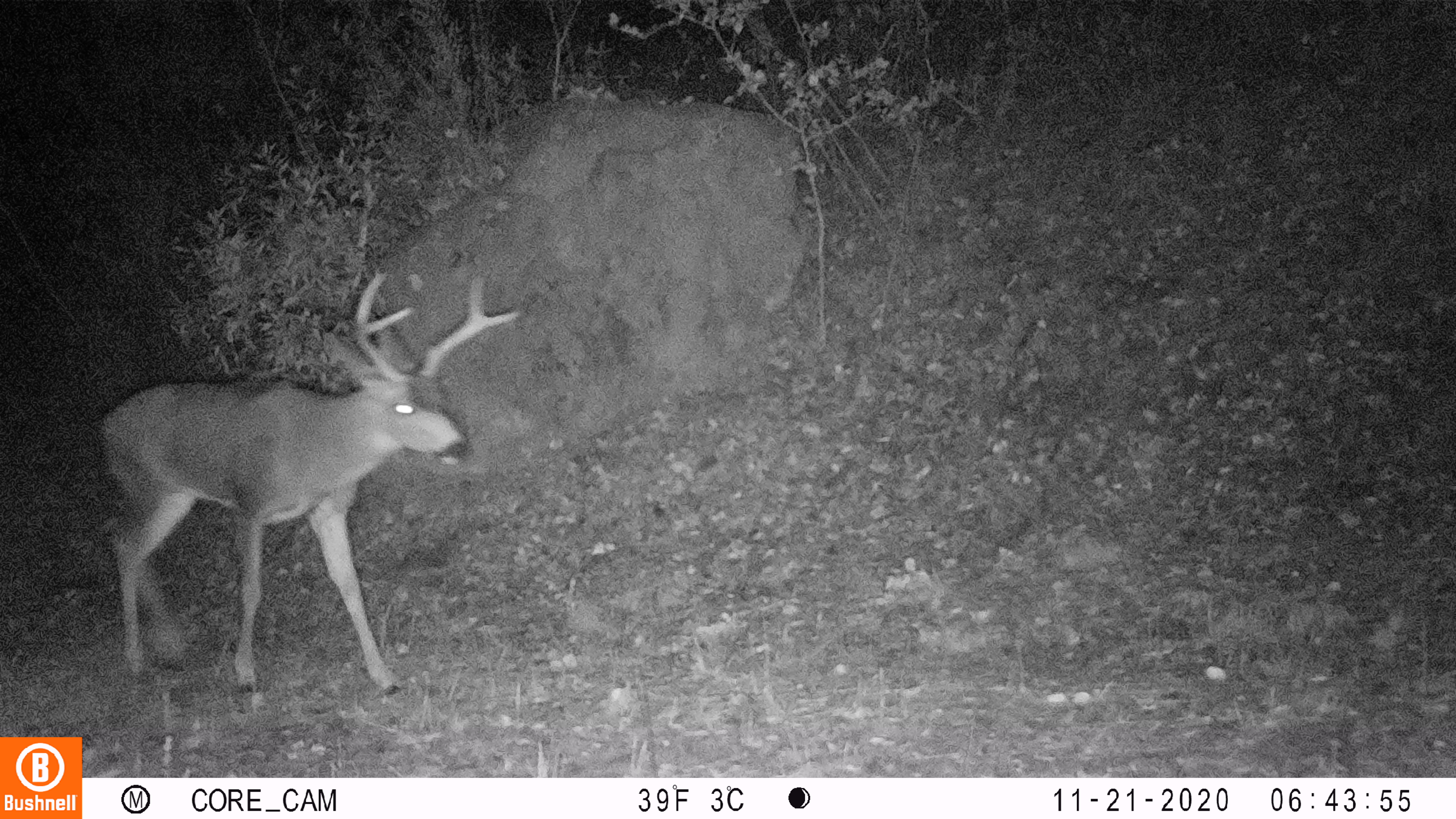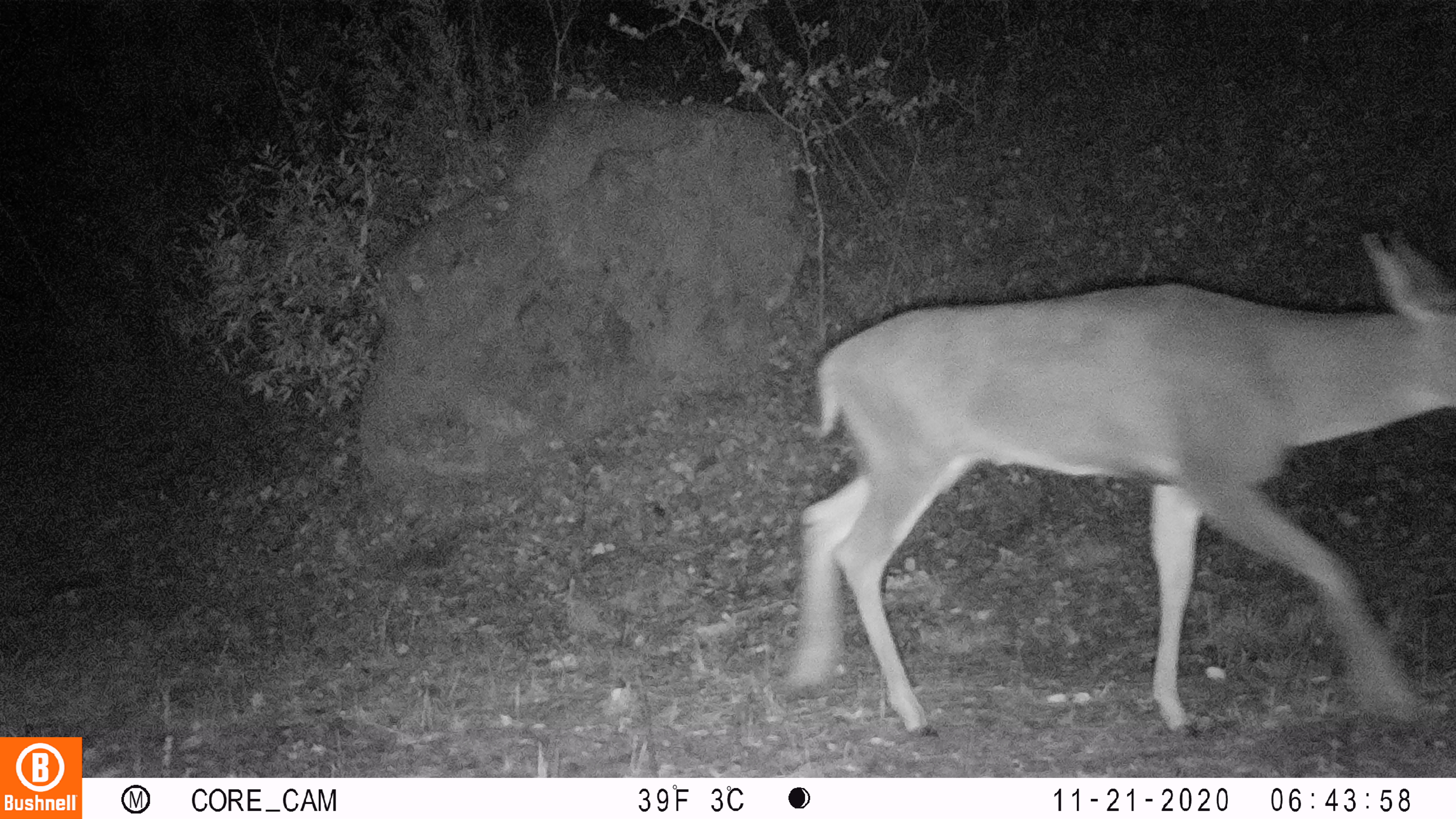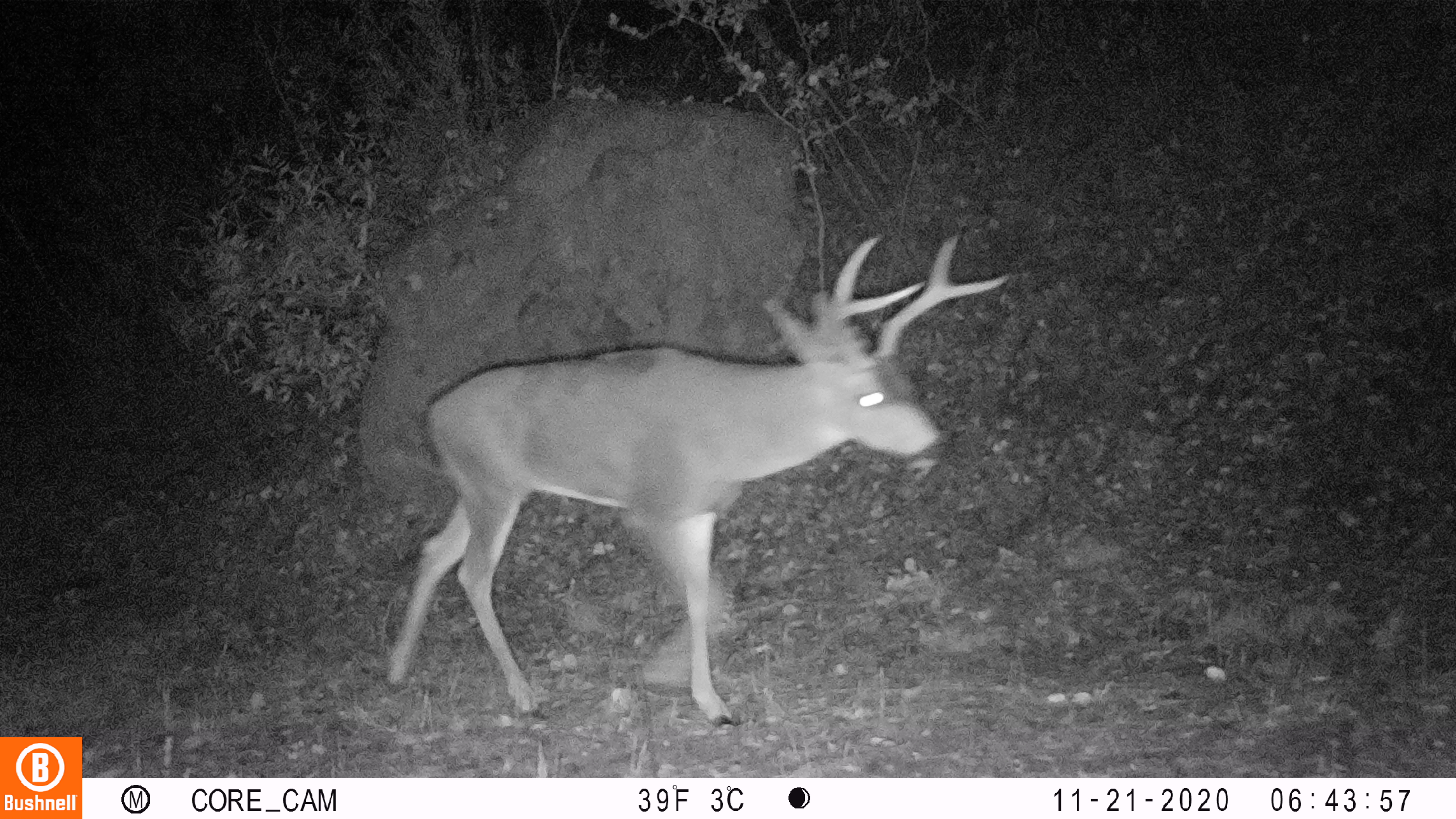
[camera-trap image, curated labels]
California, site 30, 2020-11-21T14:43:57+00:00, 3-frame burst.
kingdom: Animalia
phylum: Chordata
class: Mammalia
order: Artiodactyla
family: Cervidae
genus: Odocoileus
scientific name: Odocoileus hemionus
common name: mule deer